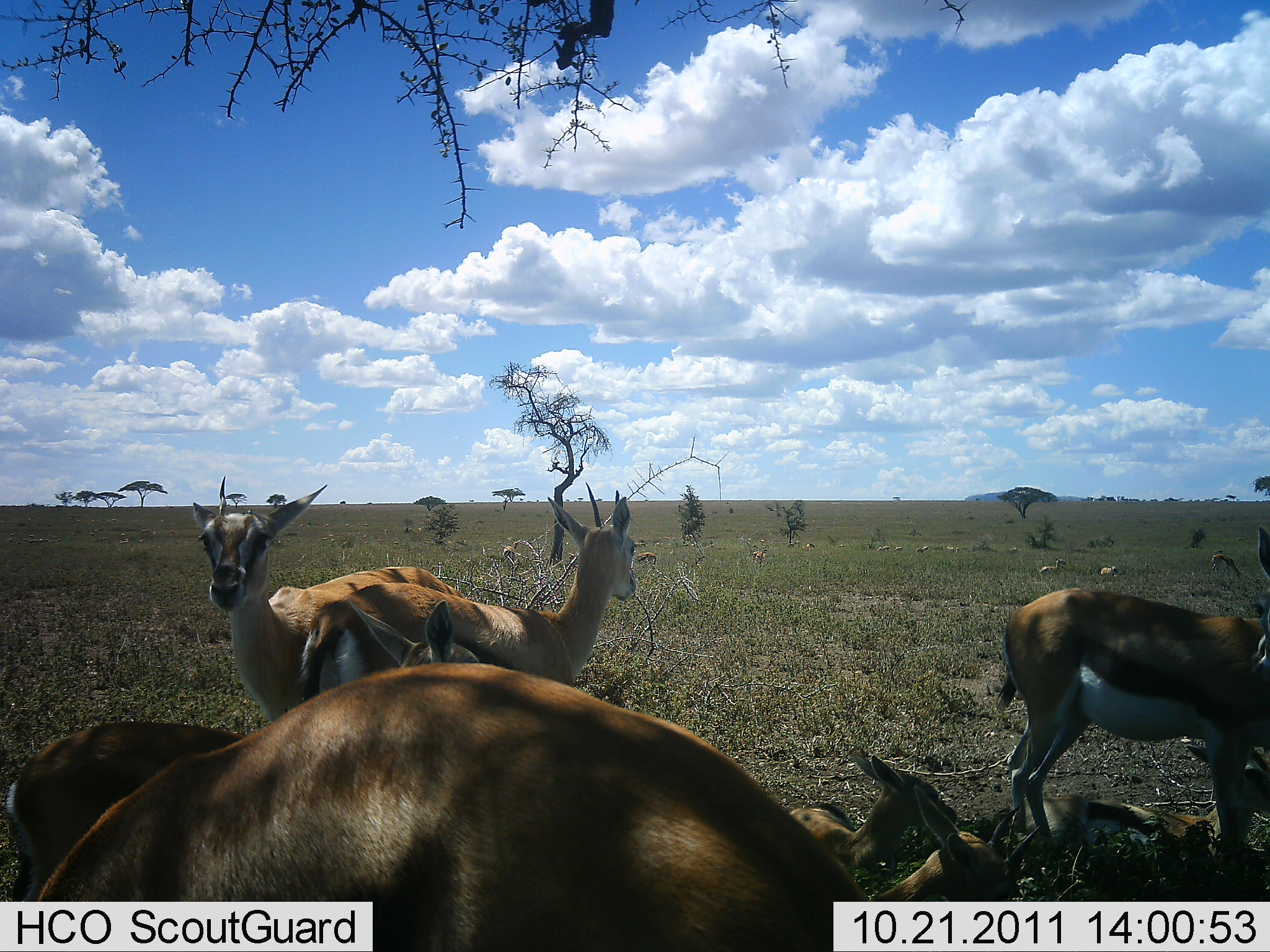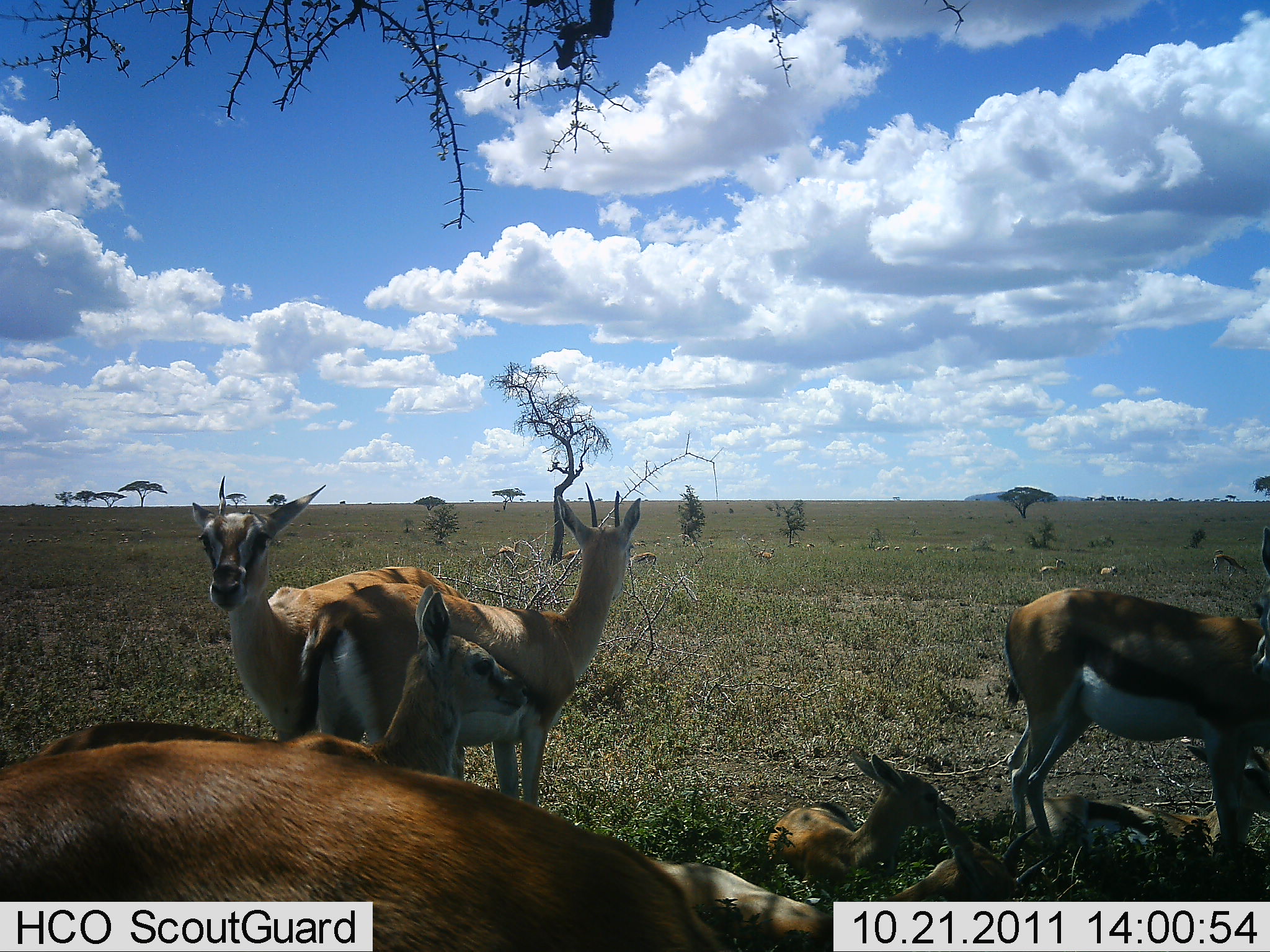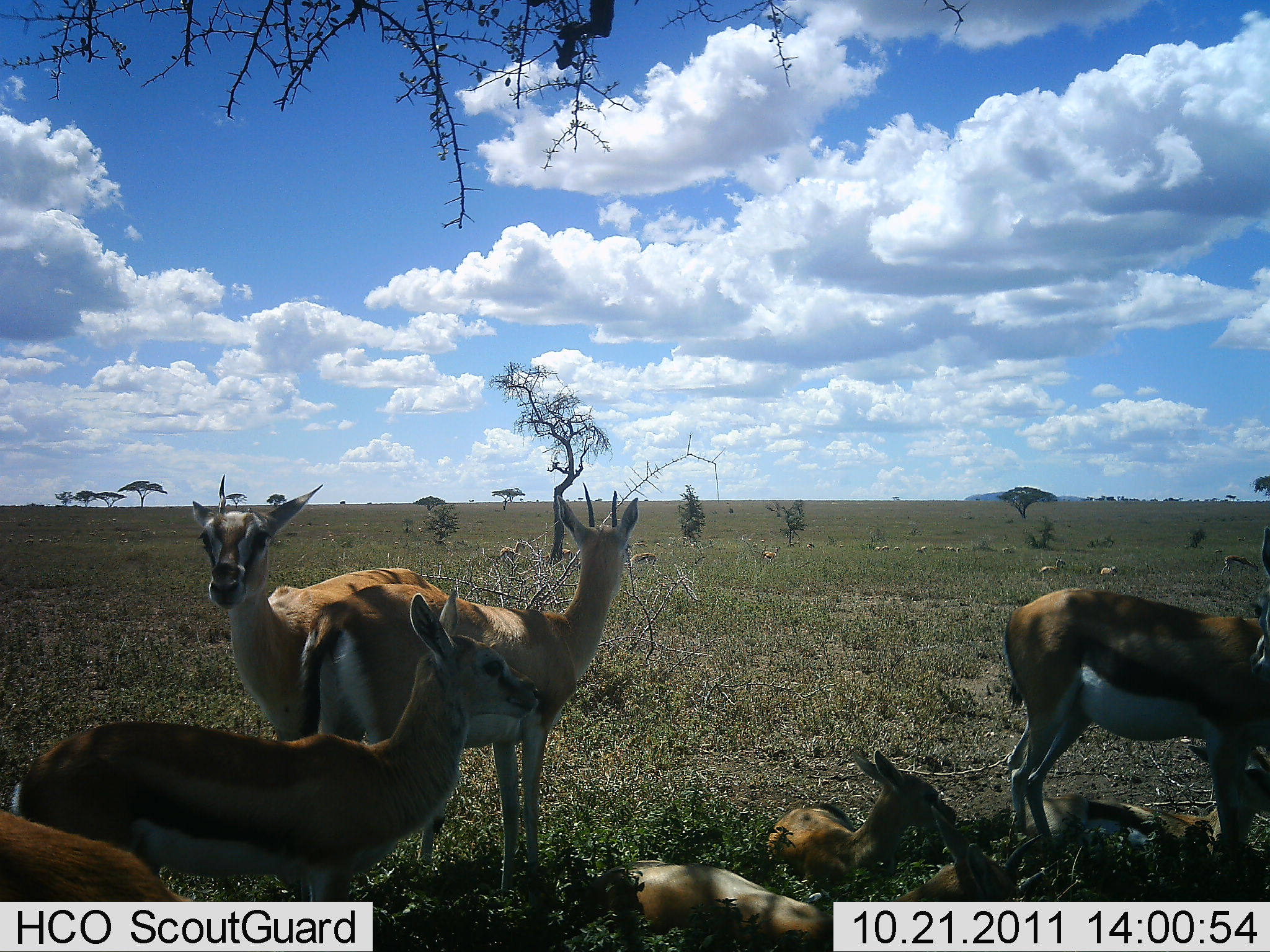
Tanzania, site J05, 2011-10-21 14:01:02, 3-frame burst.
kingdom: Animalia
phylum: Chordata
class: Mammalia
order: Artiodactyla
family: Bovidae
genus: Eudorcas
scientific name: Eudorcas thomsonii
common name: thomson's gazelle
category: gazellethomsons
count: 8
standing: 86%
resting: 93%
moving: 21%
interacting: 0%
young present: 50%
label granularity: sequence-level